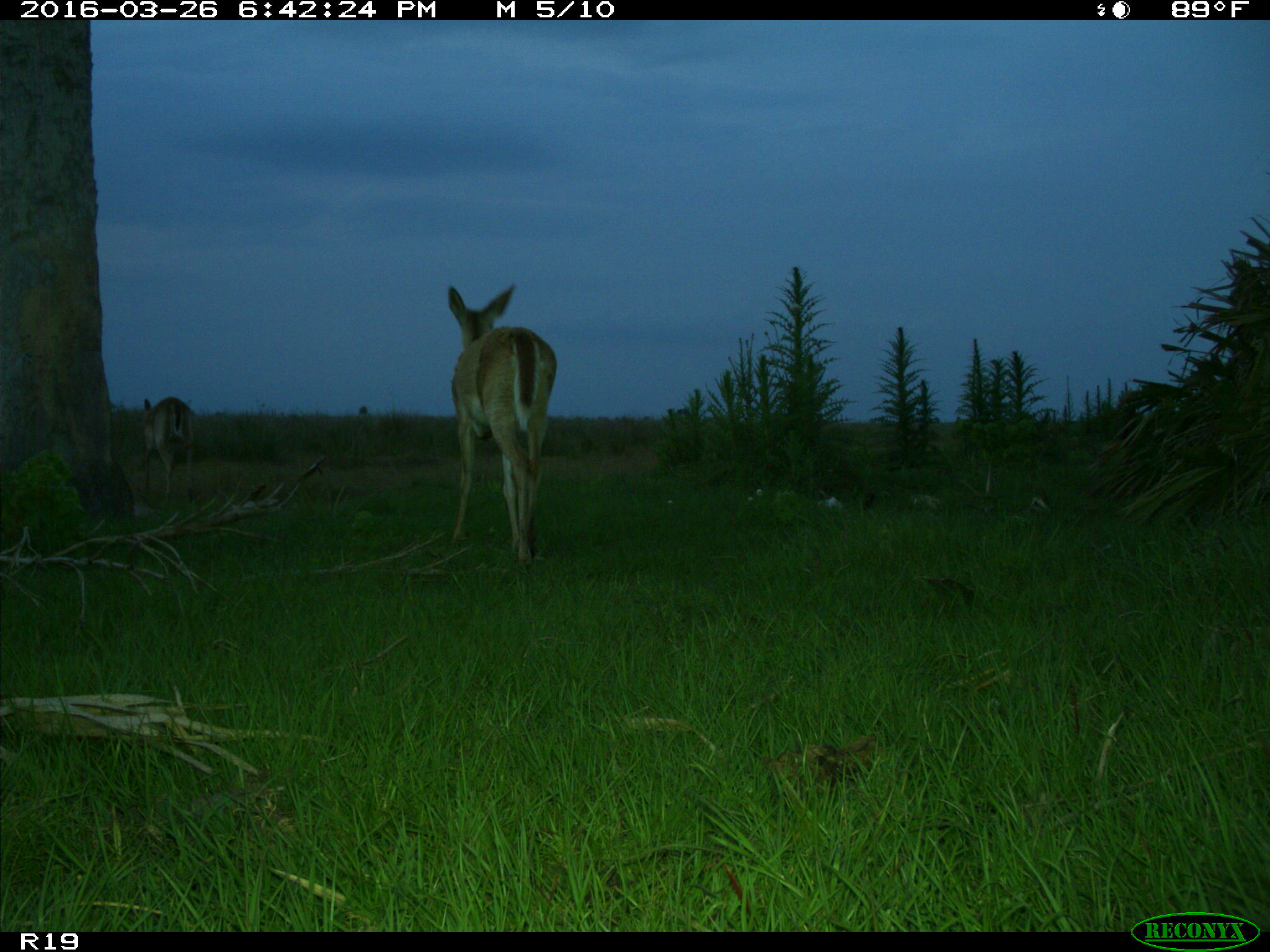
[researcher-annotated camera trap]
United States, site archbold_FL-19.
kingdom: Animalia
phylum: Chordata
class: Mammalia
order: Artiodactyla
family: Cervidae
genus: Odocoileus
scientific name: Odocoileus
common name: deer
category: unidentified deer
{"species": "unidentified deer (deer) (Odocoileus)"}